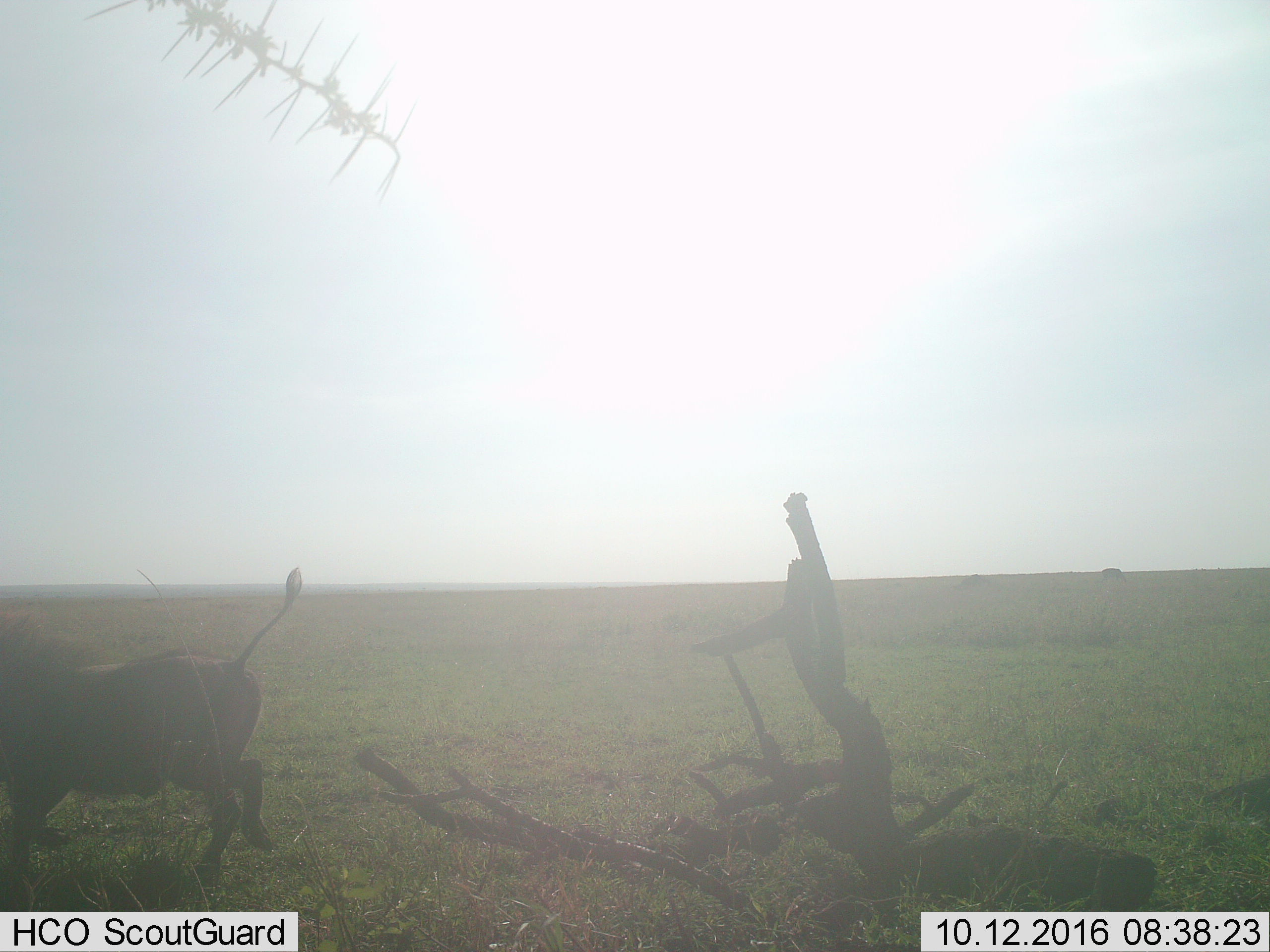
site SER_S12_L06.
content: unidentified animal